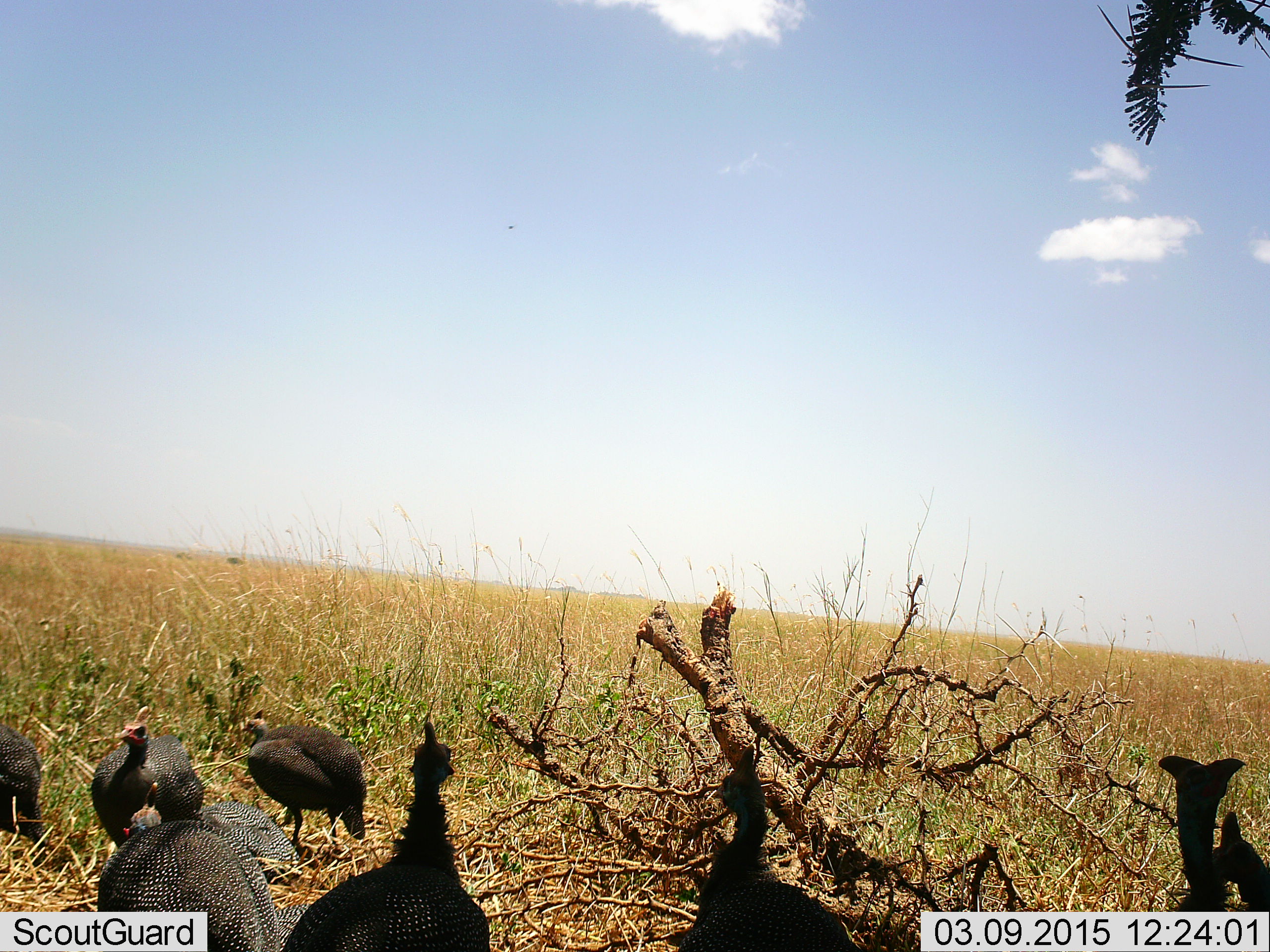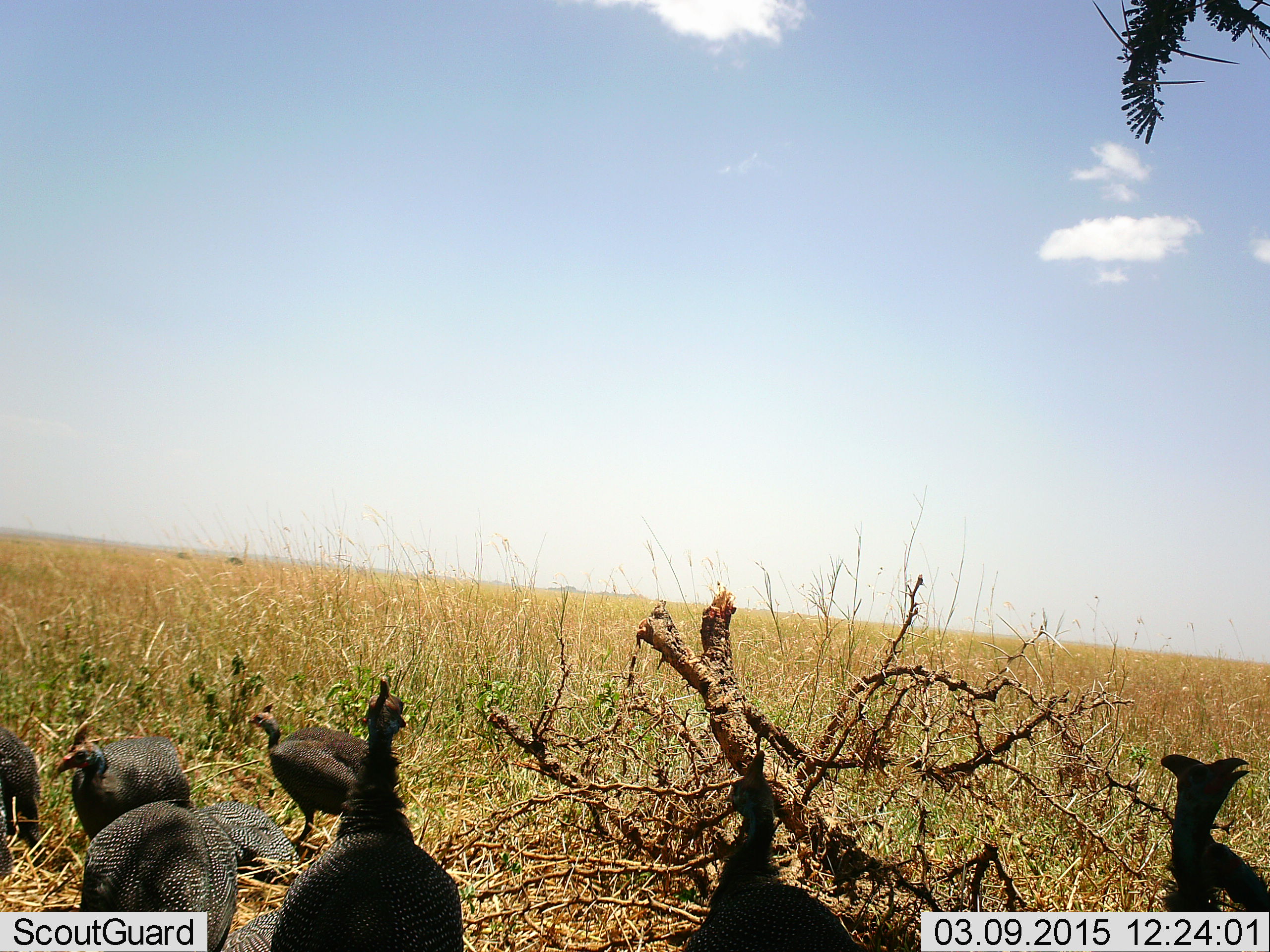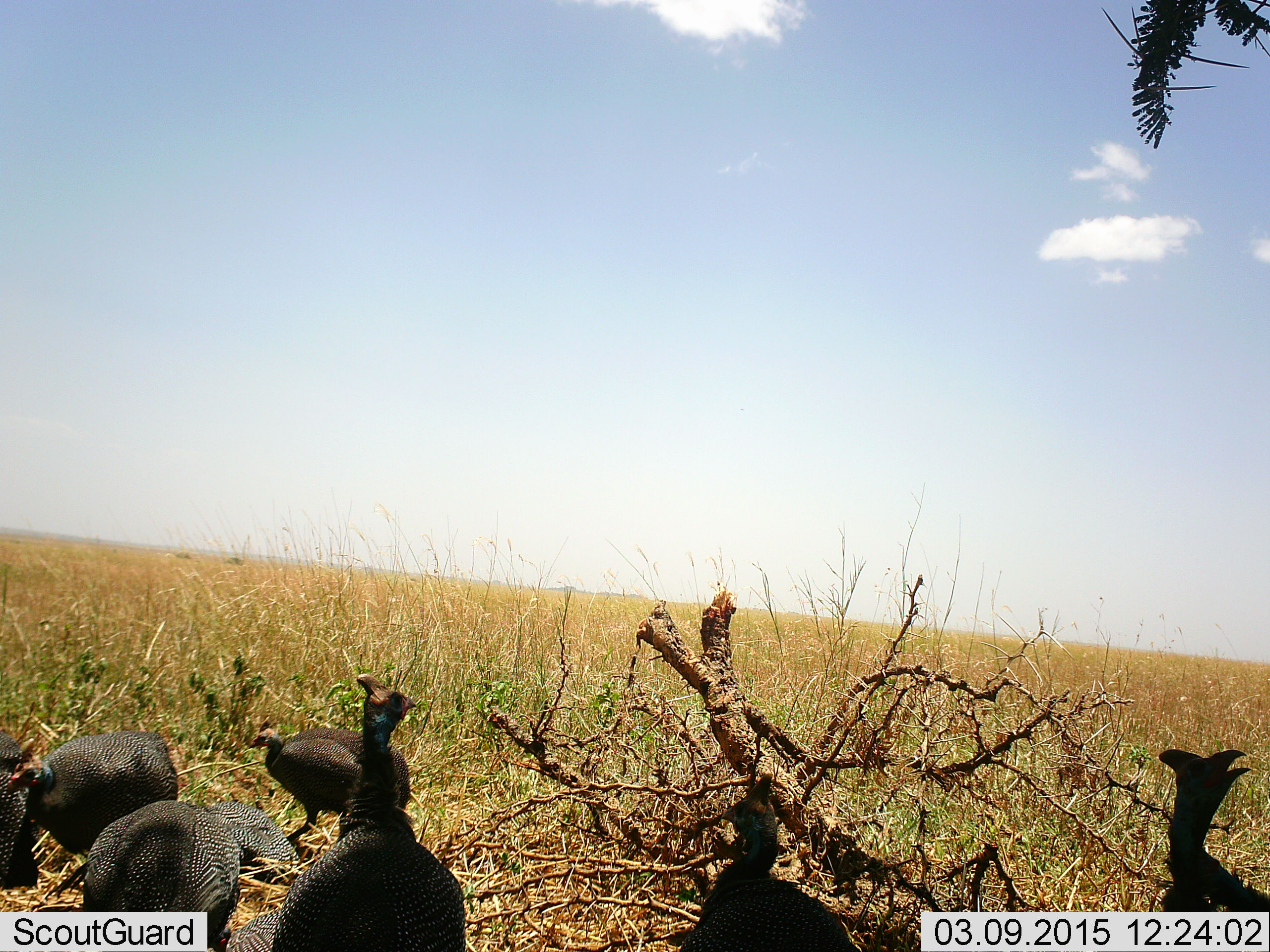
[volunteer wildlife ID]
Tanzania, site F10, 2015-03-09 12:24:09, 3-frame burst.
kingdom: Animalia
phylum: Chordata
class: Aves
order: Galliformes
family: Numididae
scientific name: Numididae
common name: guinea fowl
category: guineafowl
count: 8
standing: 90%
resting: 40%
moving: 20%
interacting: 0%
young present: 0%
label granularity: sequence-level